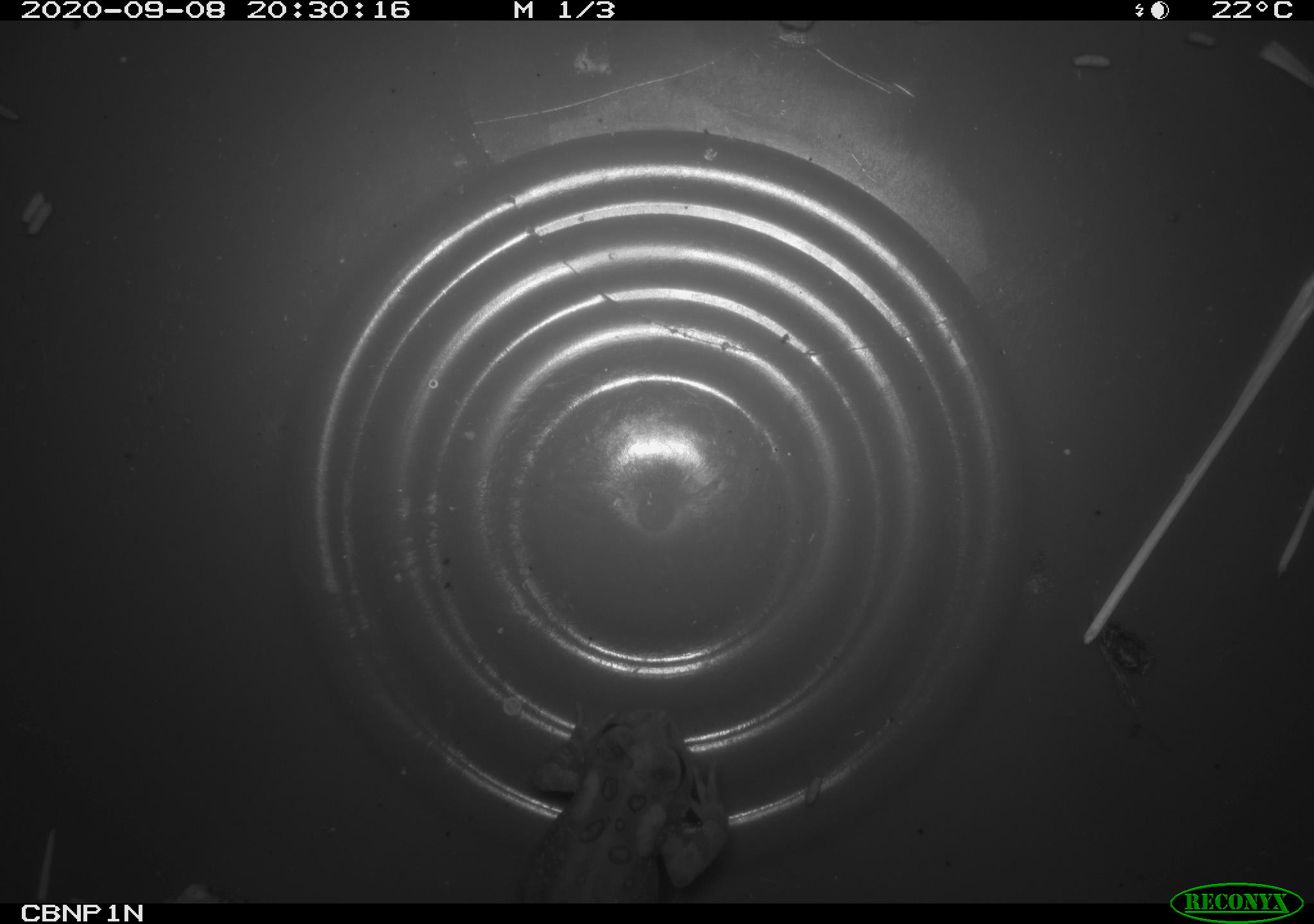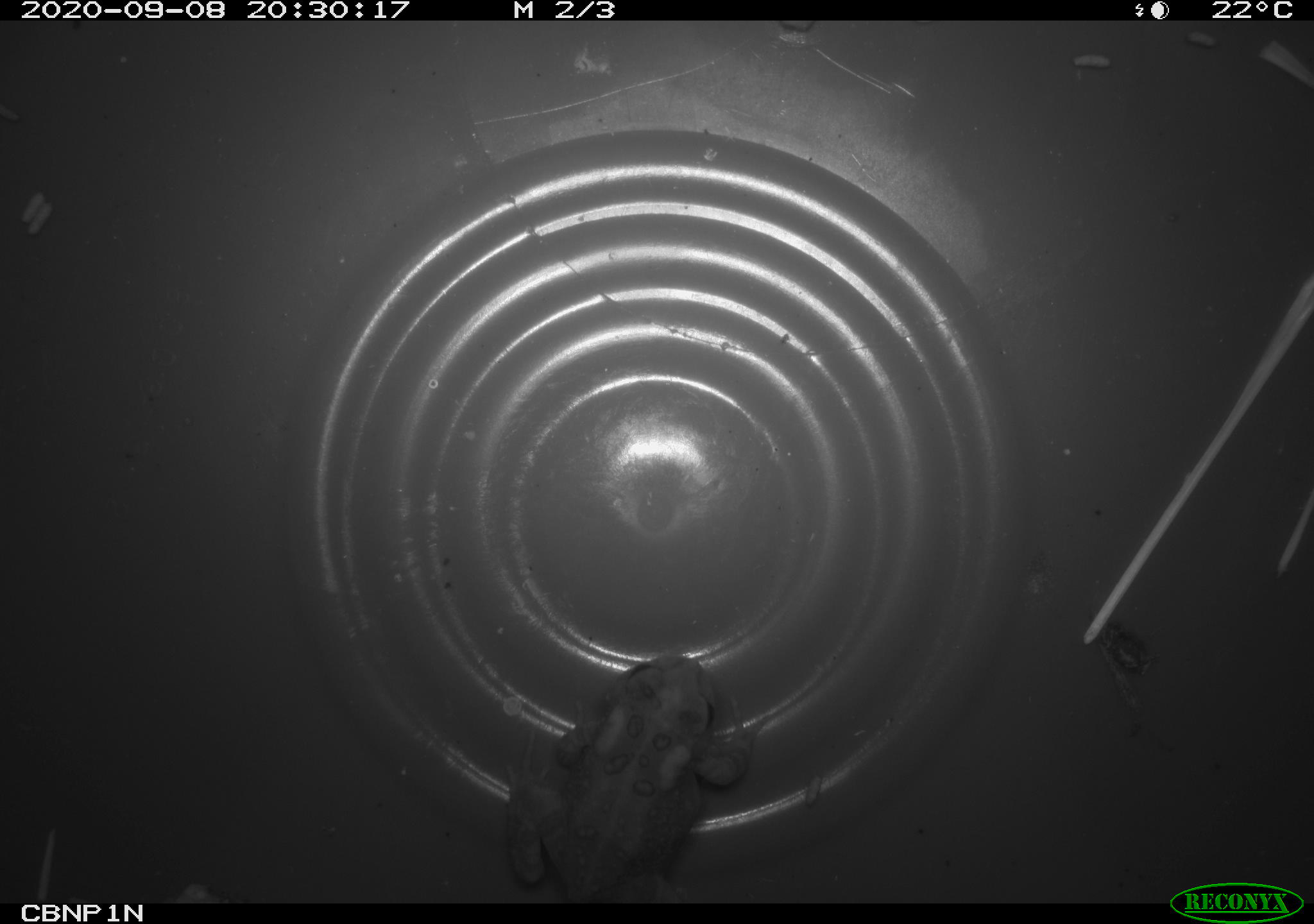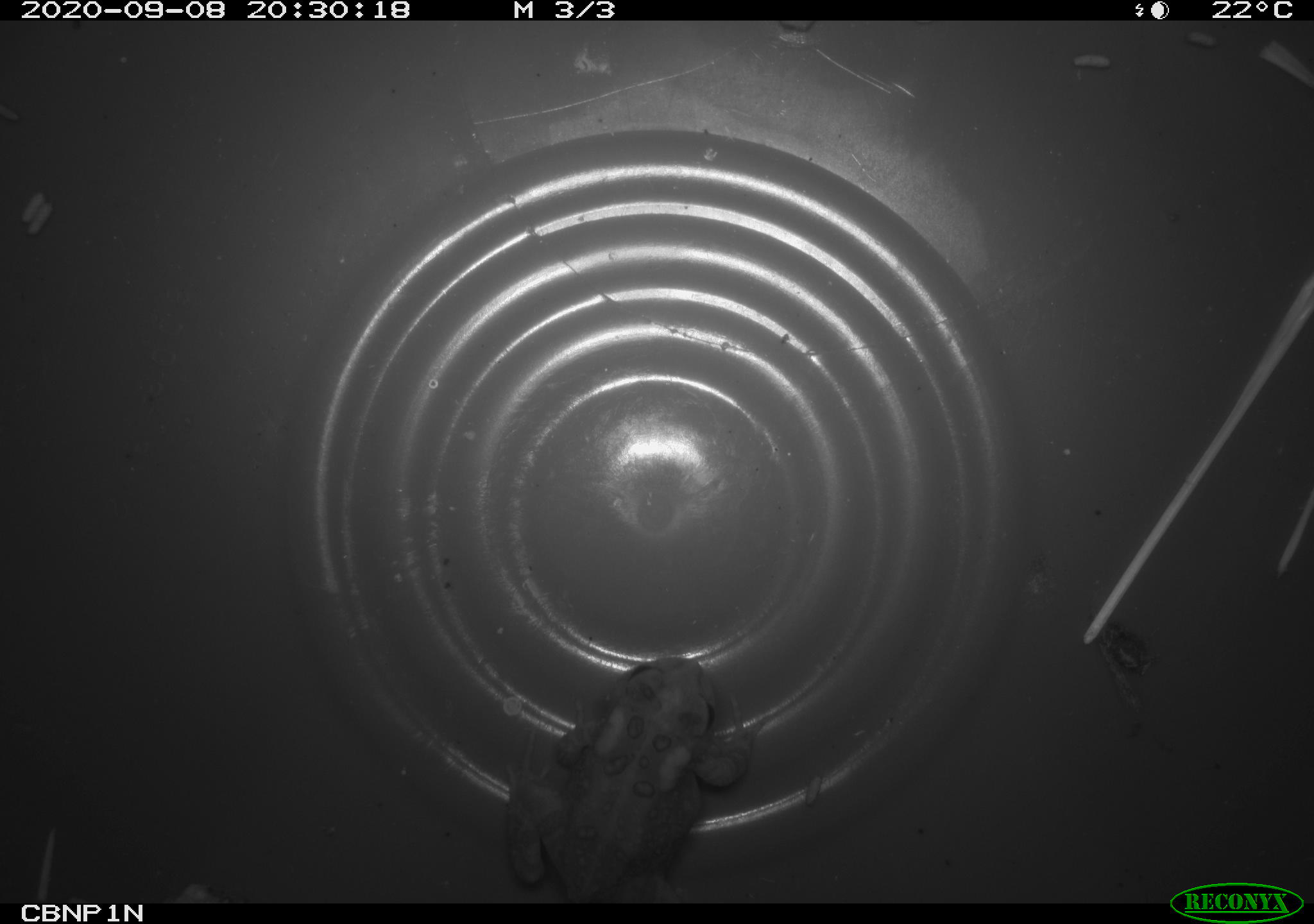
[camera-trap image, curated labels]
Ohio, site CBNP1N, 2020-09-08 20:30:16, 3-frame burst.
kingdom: Animalia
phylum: Chordata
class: Amphibia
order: Anura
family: Bufonidae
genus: Anaxyrus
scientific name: Anaxyrus americanus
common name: american toad